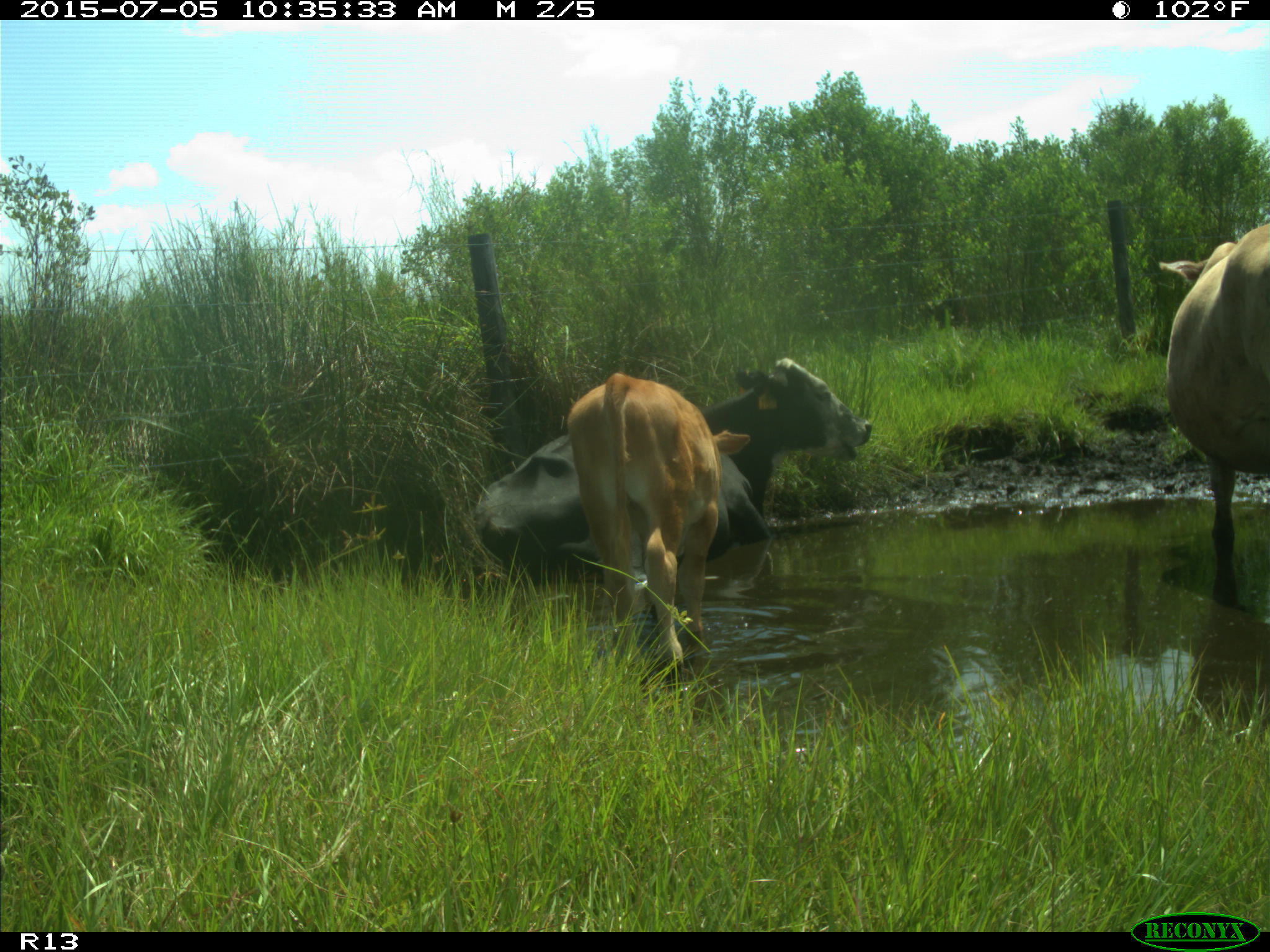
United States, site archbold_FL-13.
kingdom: Animalia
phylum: Chordata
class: Mammalia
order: Artiodactyla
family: Bovidae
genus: Bos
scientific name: Bos taurus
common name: domestic cow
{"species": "Bos taurus (domestic cow)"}